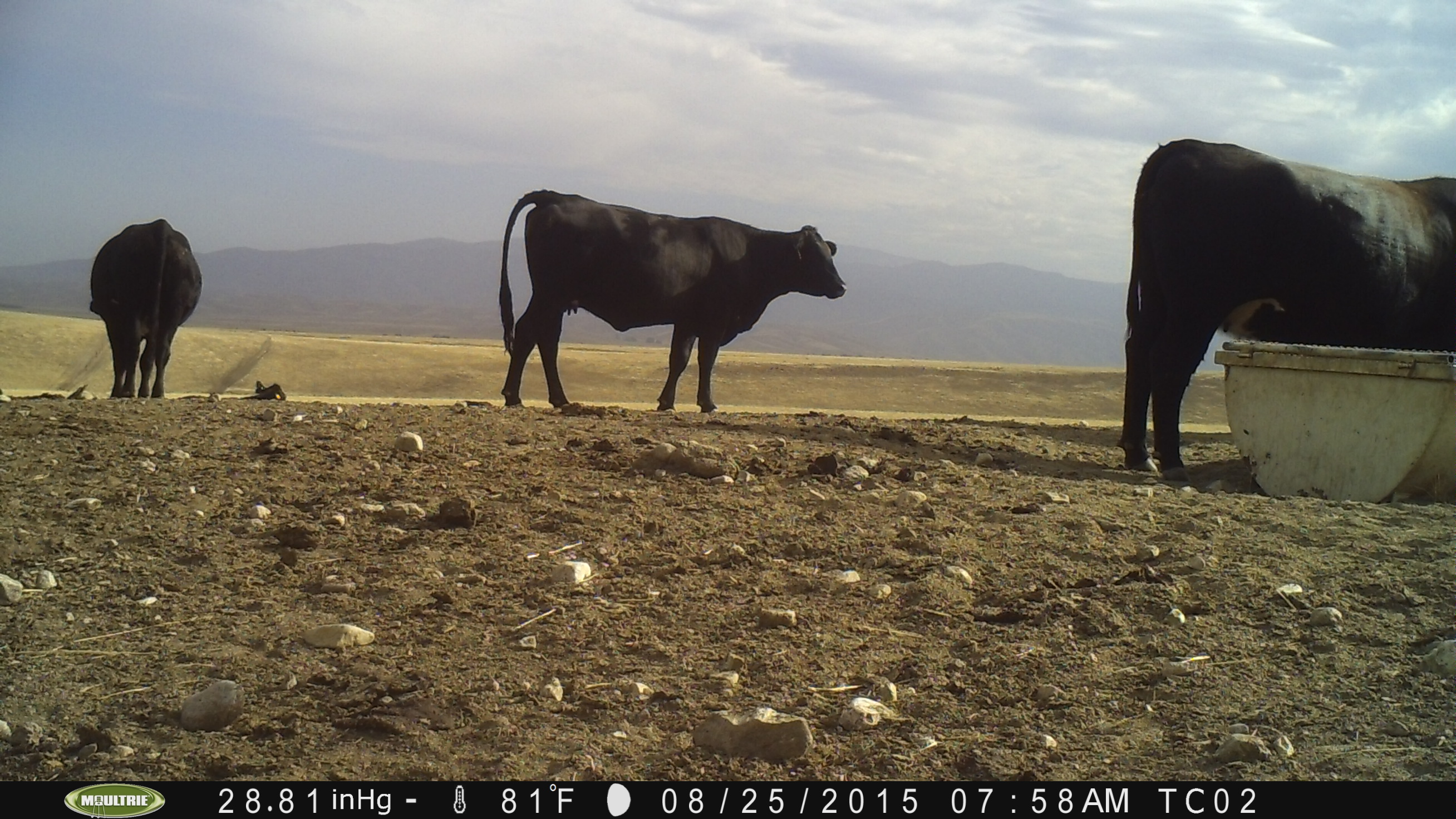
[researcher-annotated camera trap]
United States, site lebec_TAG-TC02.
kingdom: Animalia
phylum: Chordata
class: Mammalia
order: Artiodactyla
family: Bovidae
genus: Bos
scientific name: Bos taurus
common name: domestic cow